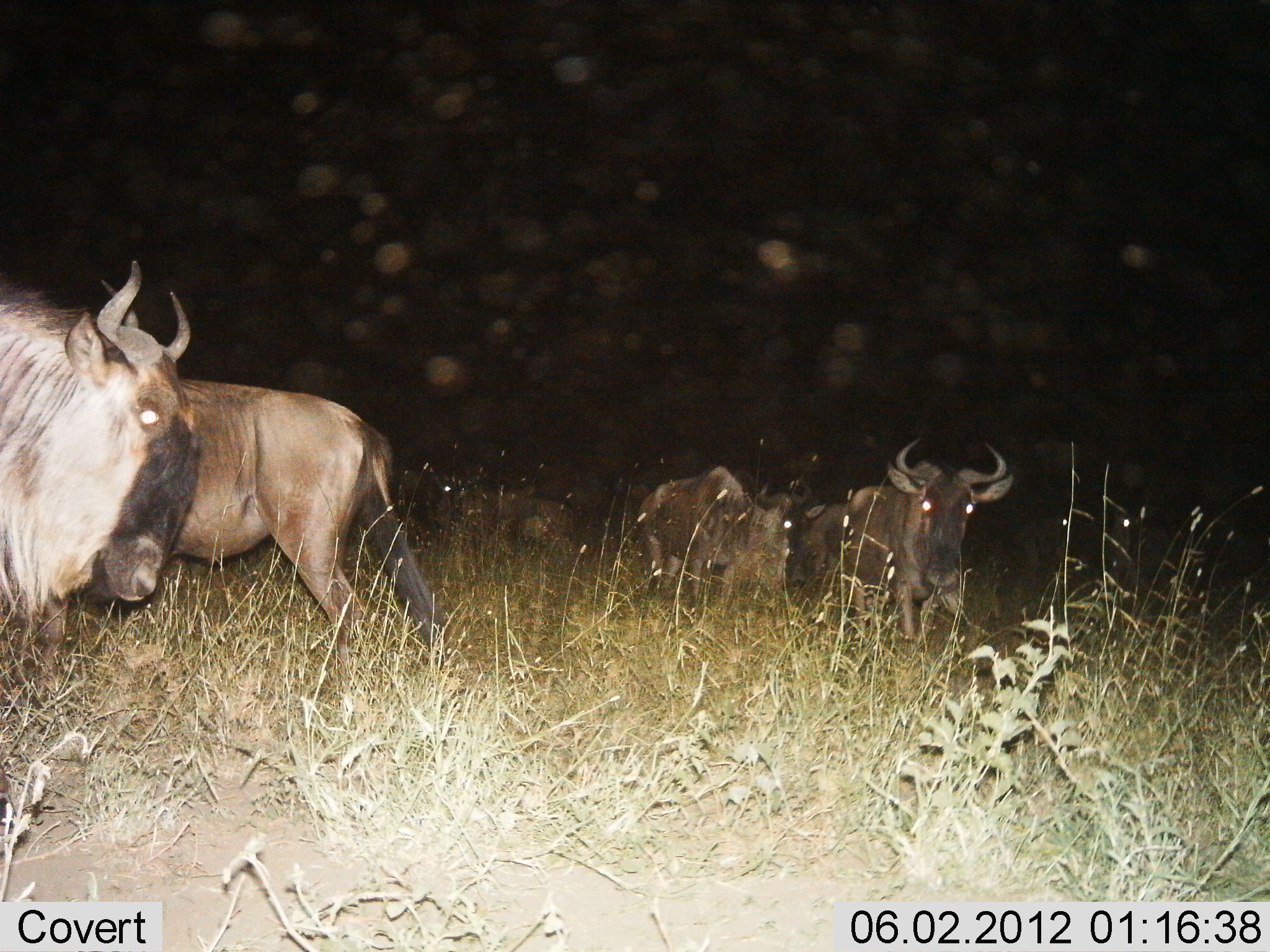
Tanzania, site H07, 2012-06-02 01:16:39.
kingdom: Animalia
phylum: Chordata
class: Mammalia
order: Artiodactyla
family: Bovidae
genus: Connochaetes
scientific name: Connochaetes taurinus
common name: blue wildebeest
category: wildebeest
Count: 6.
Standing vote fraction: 80%.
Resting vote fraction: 30%.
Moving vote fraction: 50%.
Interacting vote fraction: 0%.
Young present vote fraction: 0%.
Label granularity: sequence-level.